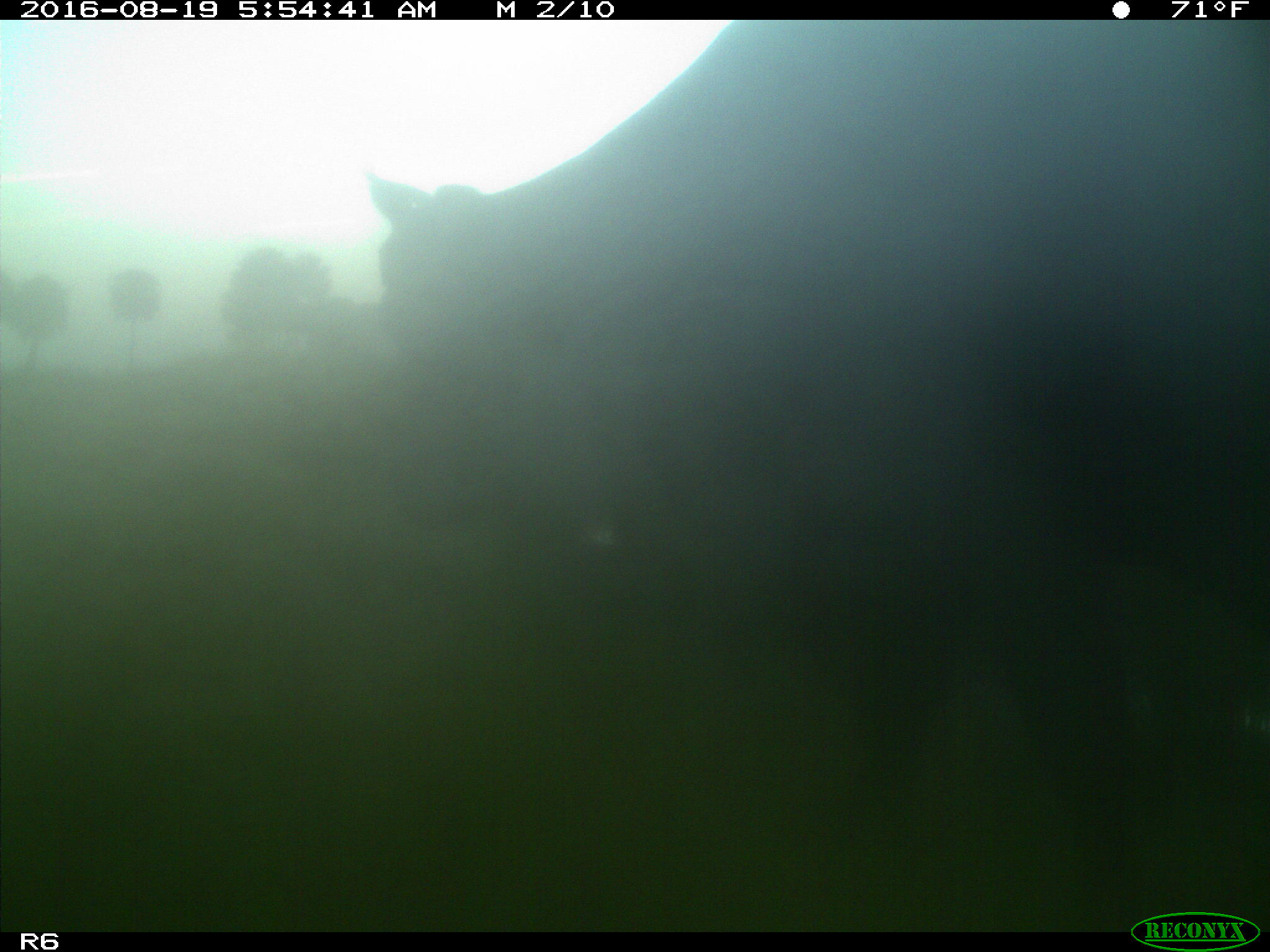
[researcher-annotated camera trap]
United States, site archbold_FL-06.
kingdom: Animalia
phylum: Chordata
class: Mammalia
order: Artiodactyla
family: Bovidae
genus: Bos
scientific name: Bos taurus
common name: domestic cow